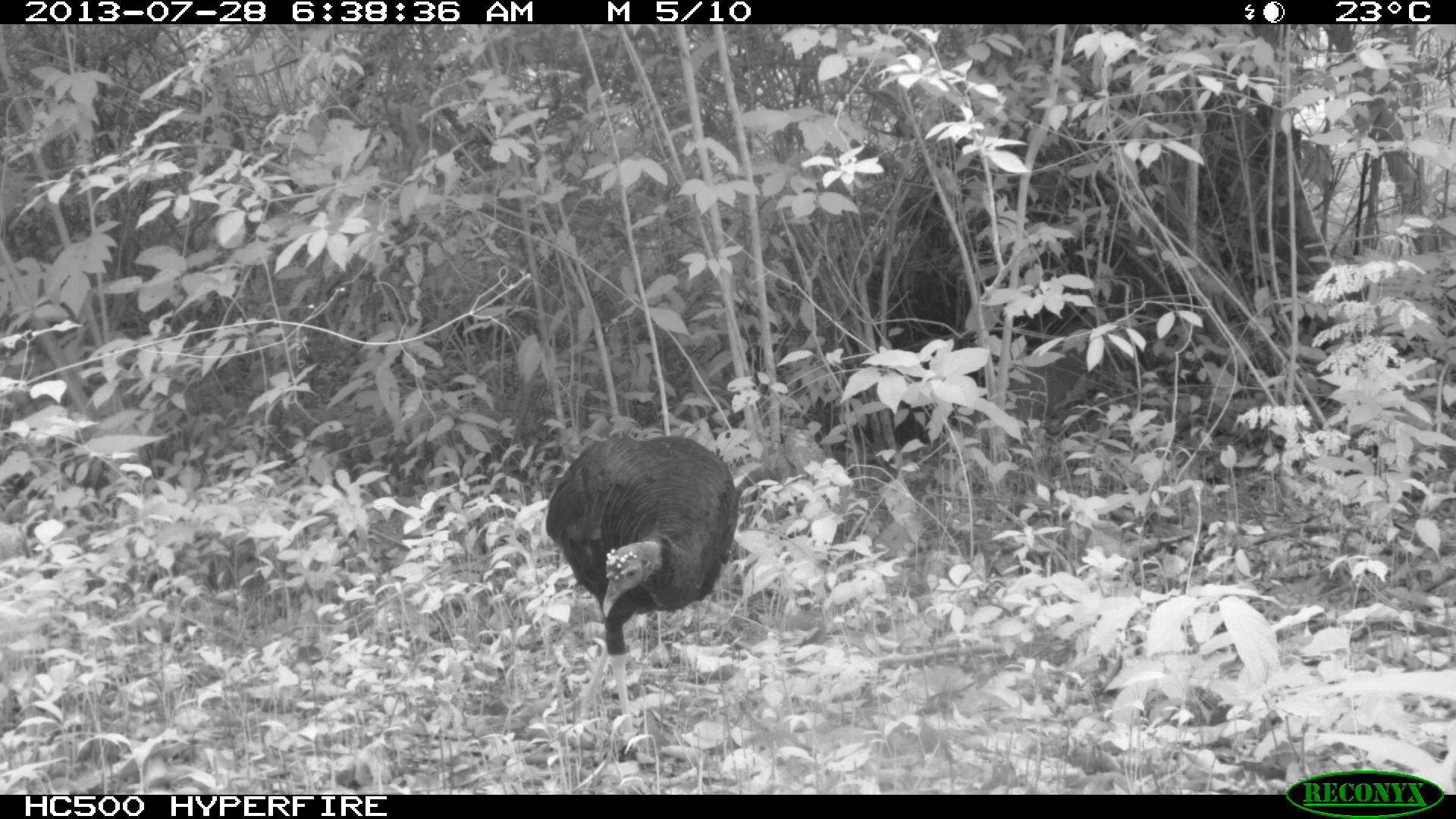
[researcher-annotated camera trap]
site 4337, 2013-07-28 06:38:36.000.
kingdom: Animalia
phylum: Chordata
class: Aves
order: Galliformes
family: Phasianidae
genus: Meleagris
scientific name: Meleagris ocellata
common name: ocellated turkey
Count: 1.